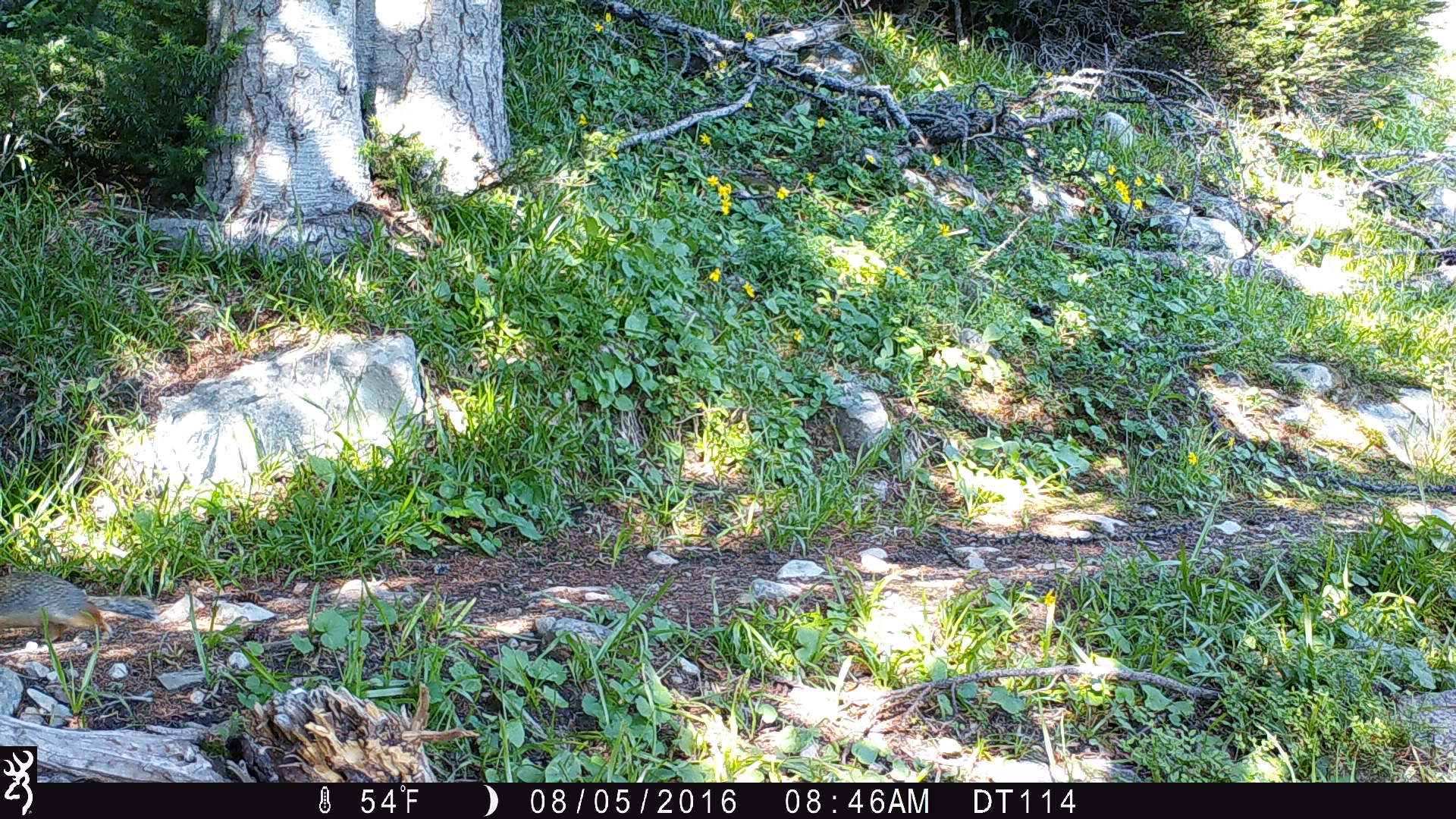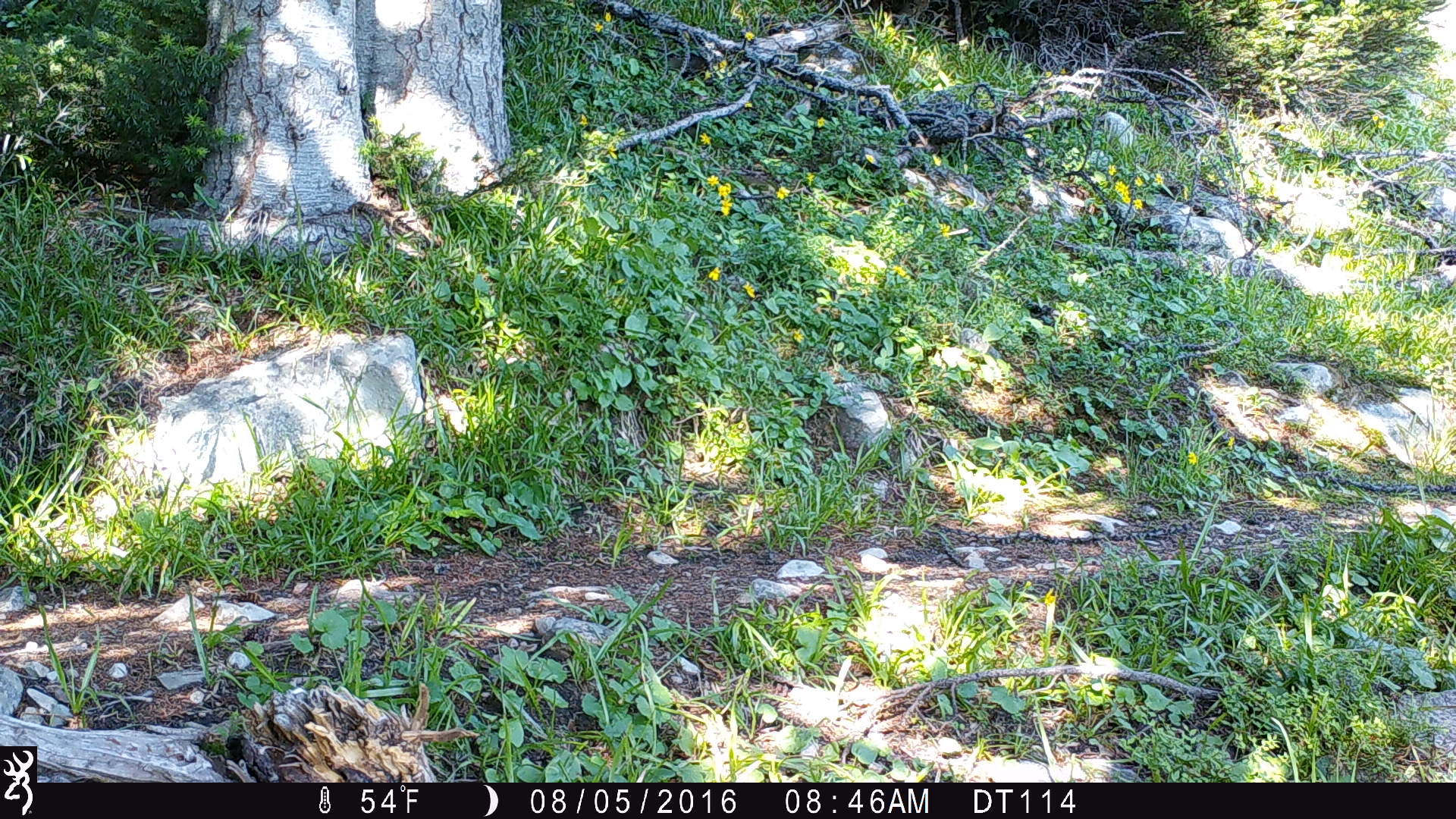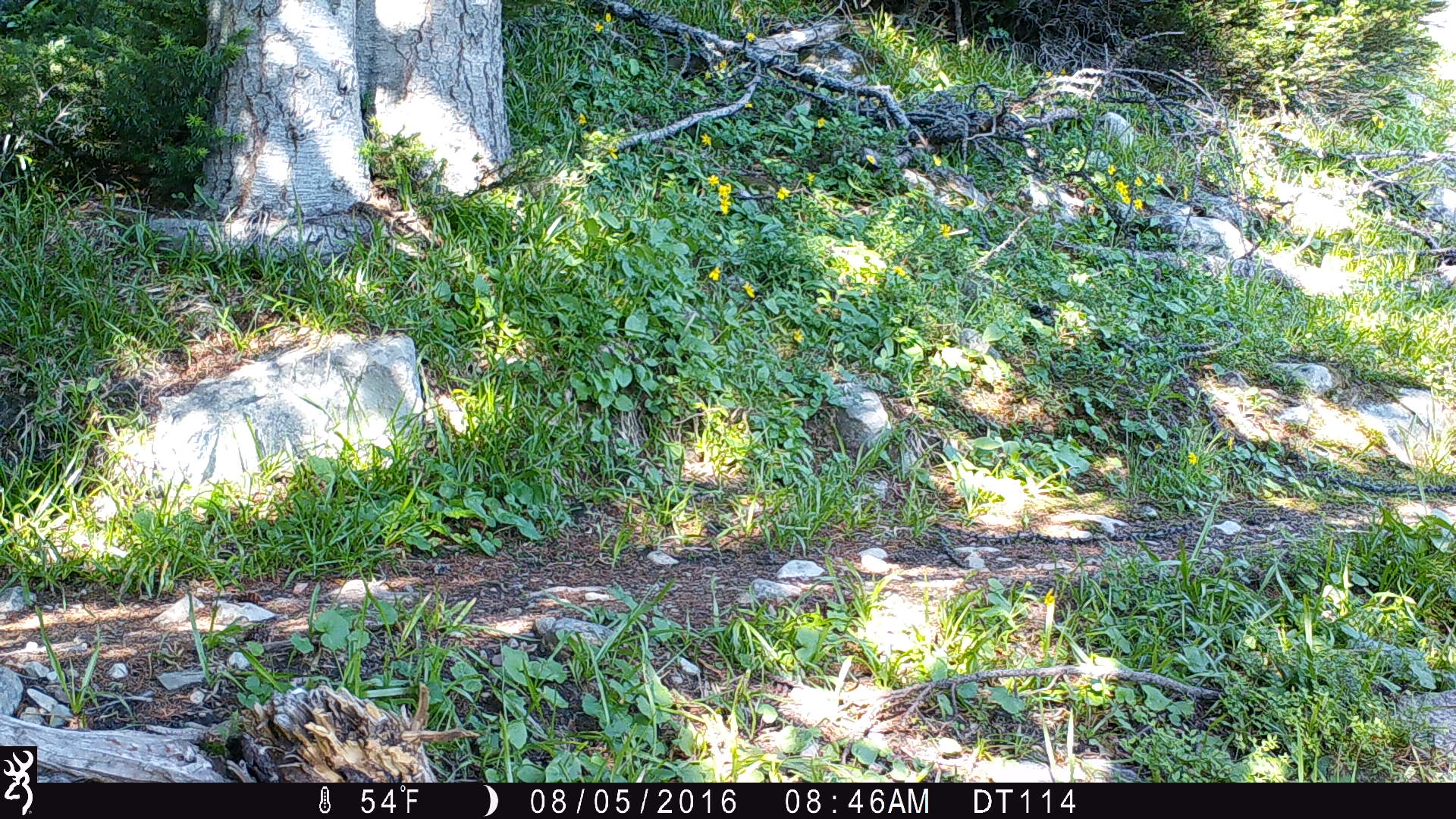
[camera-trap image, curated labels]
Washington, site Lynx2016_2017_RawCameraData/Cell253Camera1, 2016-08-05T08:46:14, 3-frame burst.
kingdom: Animalia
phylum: Chordata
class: Mammalia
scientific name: Mammalia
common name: small mammal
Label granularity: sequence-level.